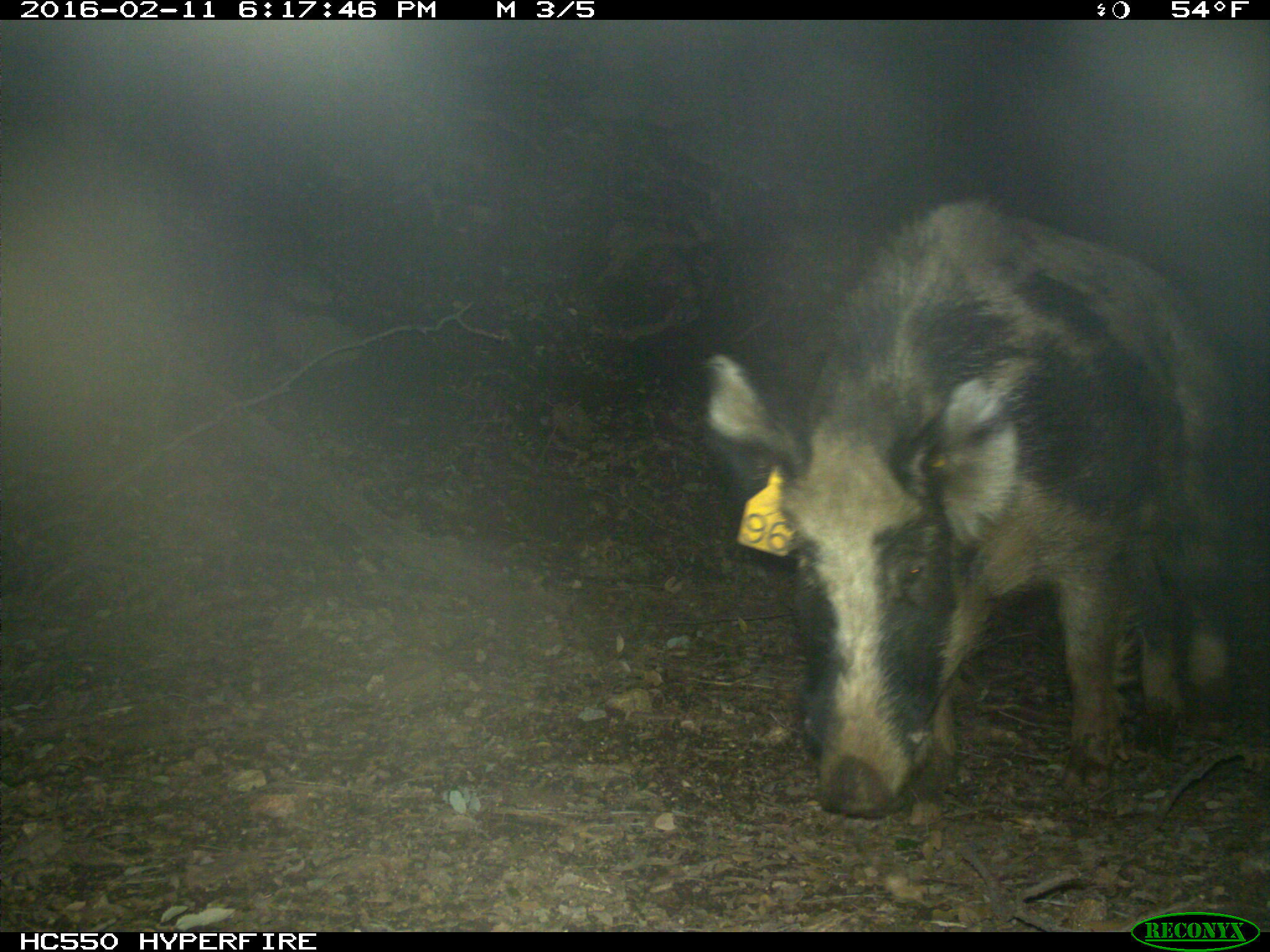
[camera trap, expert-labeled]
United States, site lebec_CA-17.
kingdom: Animalia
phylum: Chordata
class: Mammalia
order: Artiodactyla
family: Suidae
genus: Sus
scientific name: Sus scrofa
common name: wild boar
Sus scrofa (wild boar).